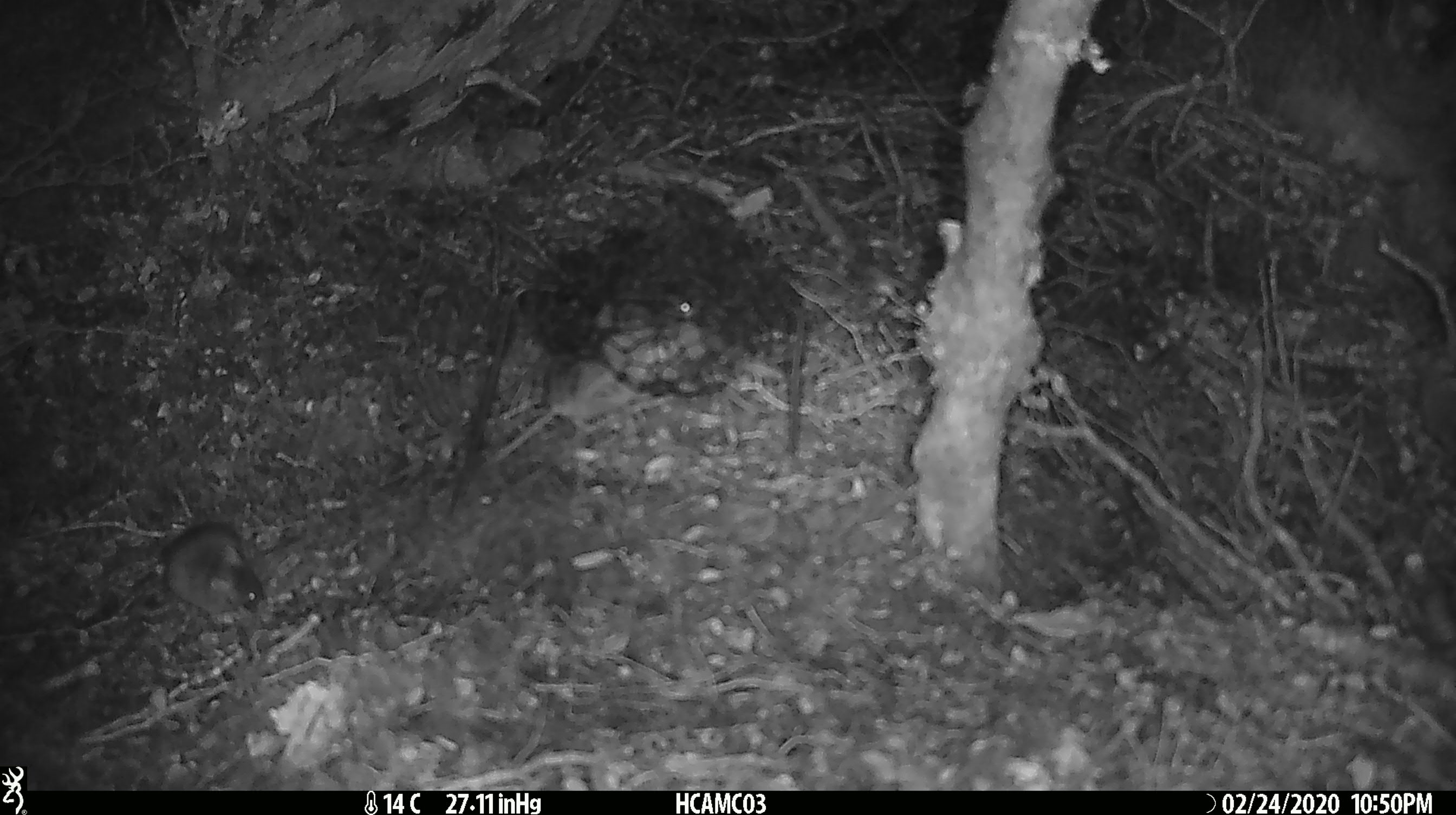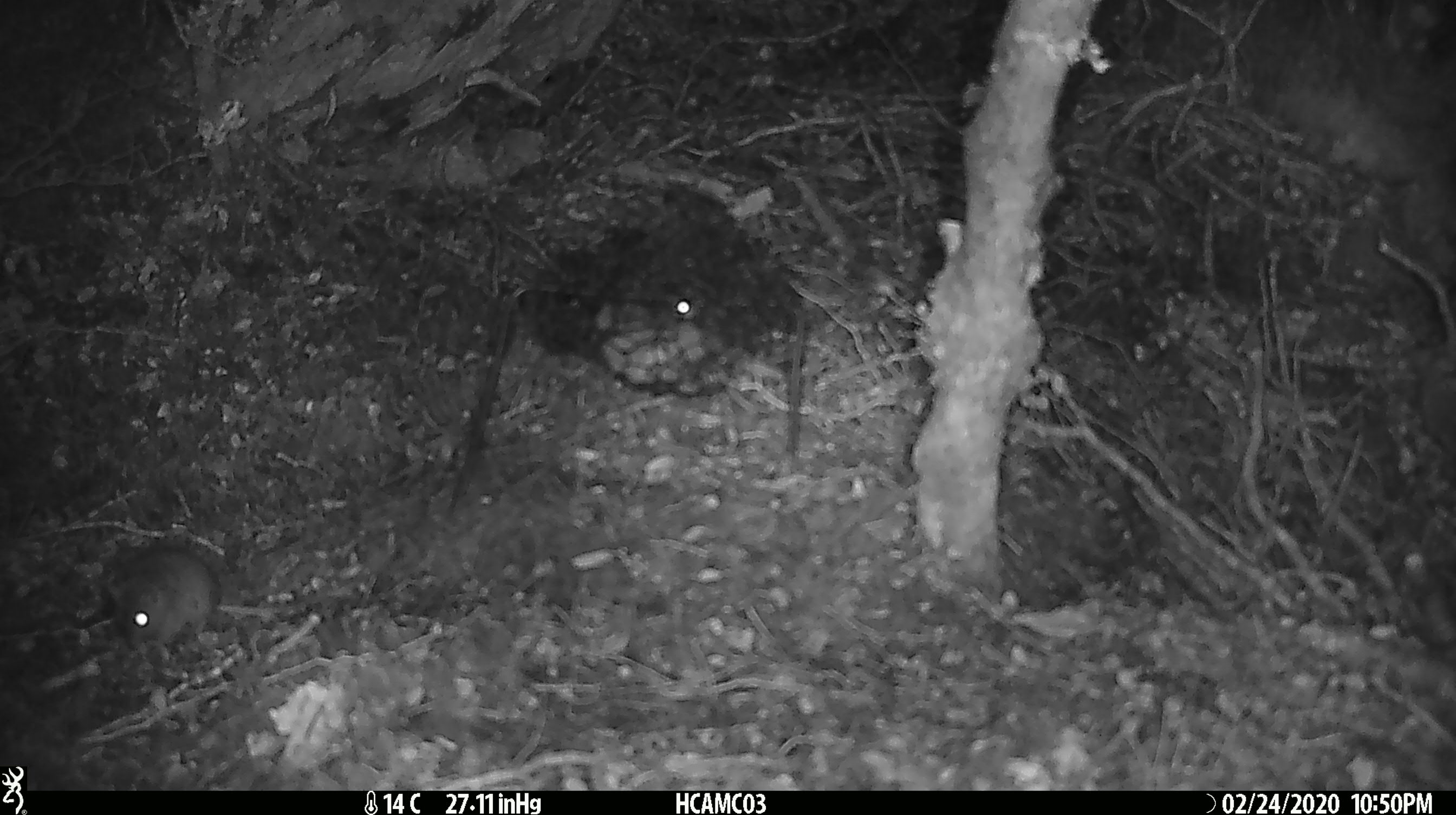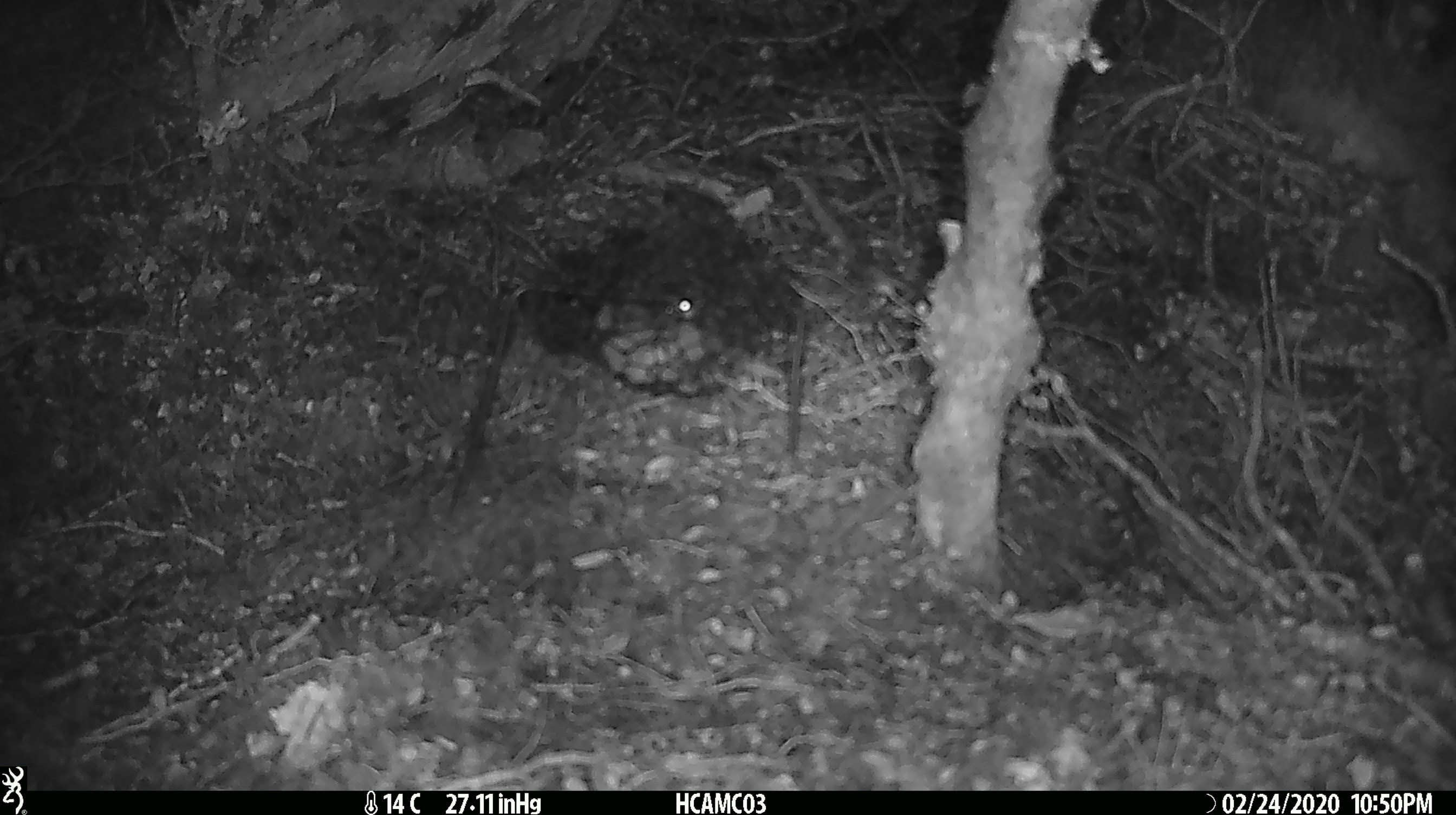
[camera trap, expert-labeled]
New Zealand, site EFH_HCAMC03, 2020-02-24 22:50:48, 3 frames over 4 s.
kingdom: Animalia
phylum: Chordata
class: Mammalia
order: Rodentia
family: Muridae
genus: Mus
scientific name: Mus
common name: mouse